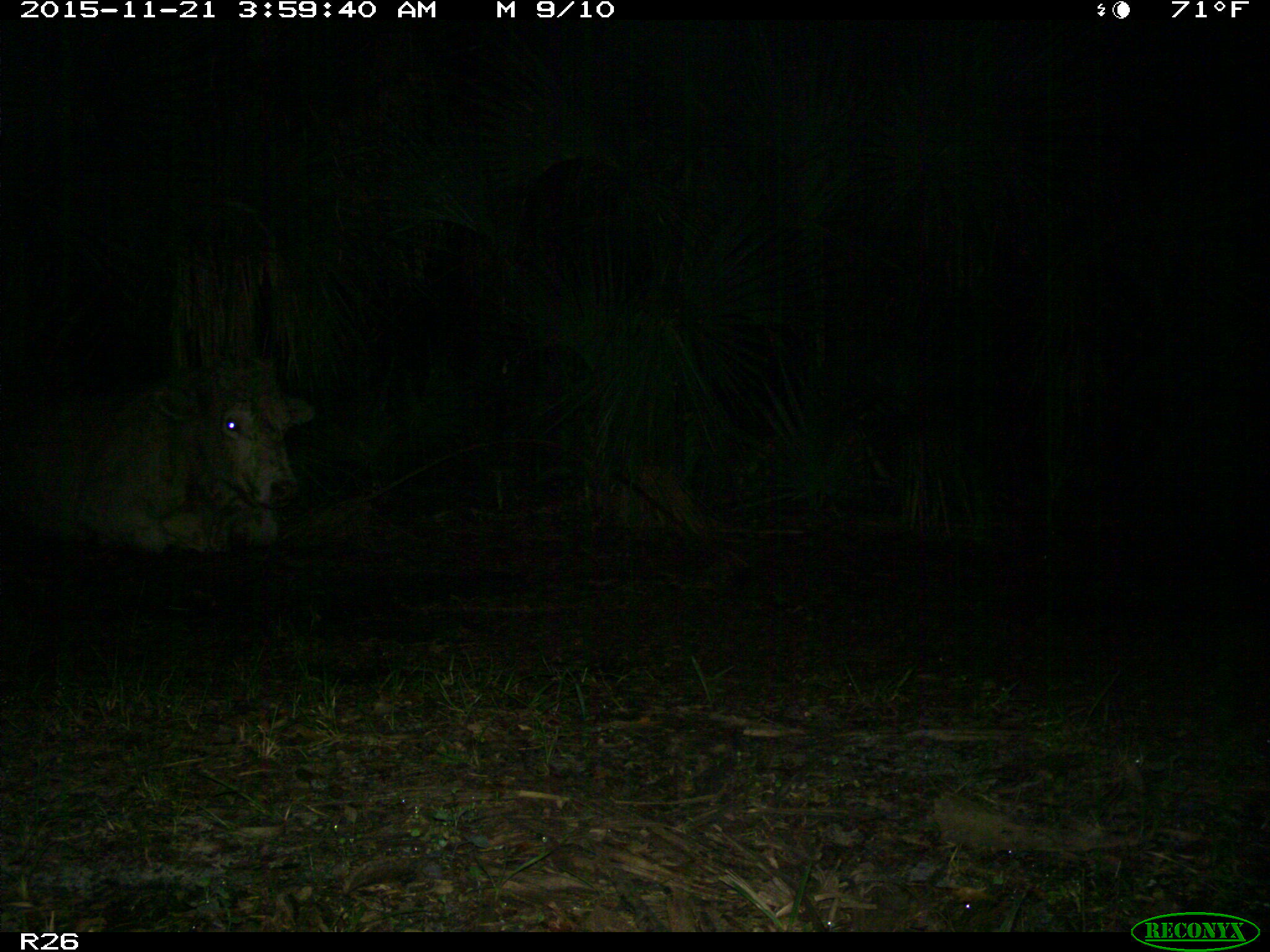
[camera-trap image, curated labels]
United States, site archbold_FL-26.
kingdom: Animalia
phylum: Chordata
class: Mammalia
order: Artiodactyla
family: Bovidae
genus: Bos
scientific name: Bos taurus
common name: domestic cow